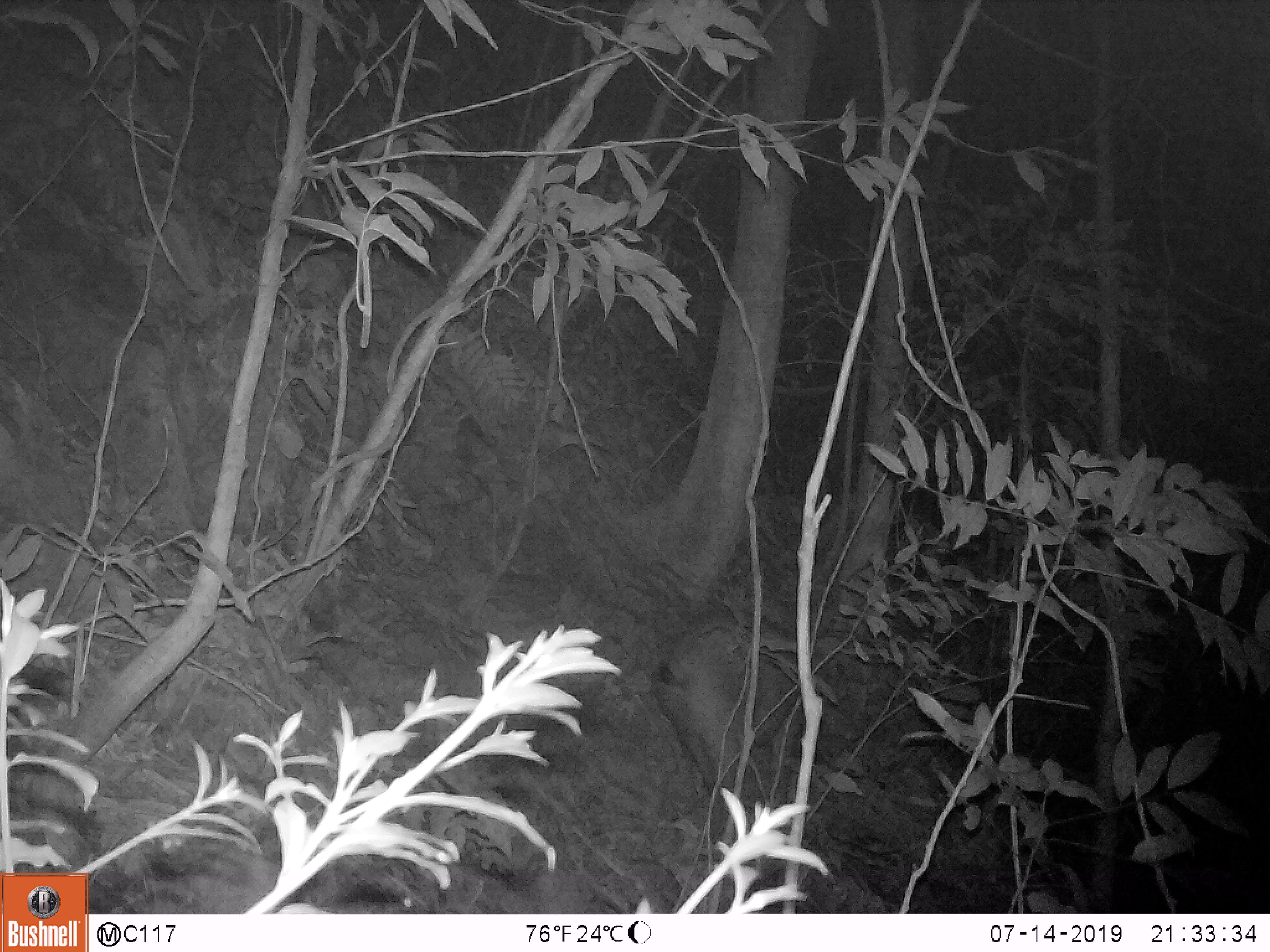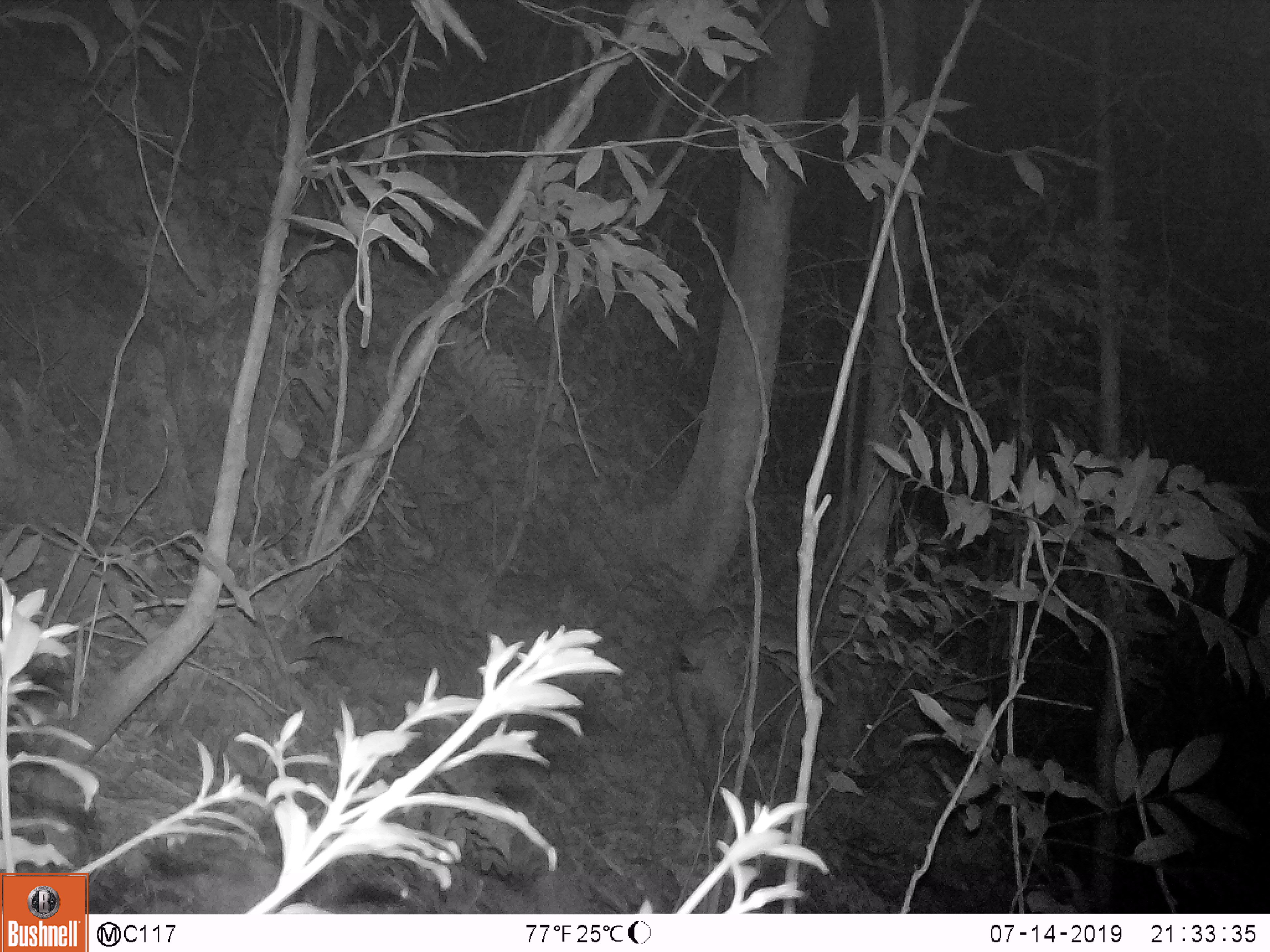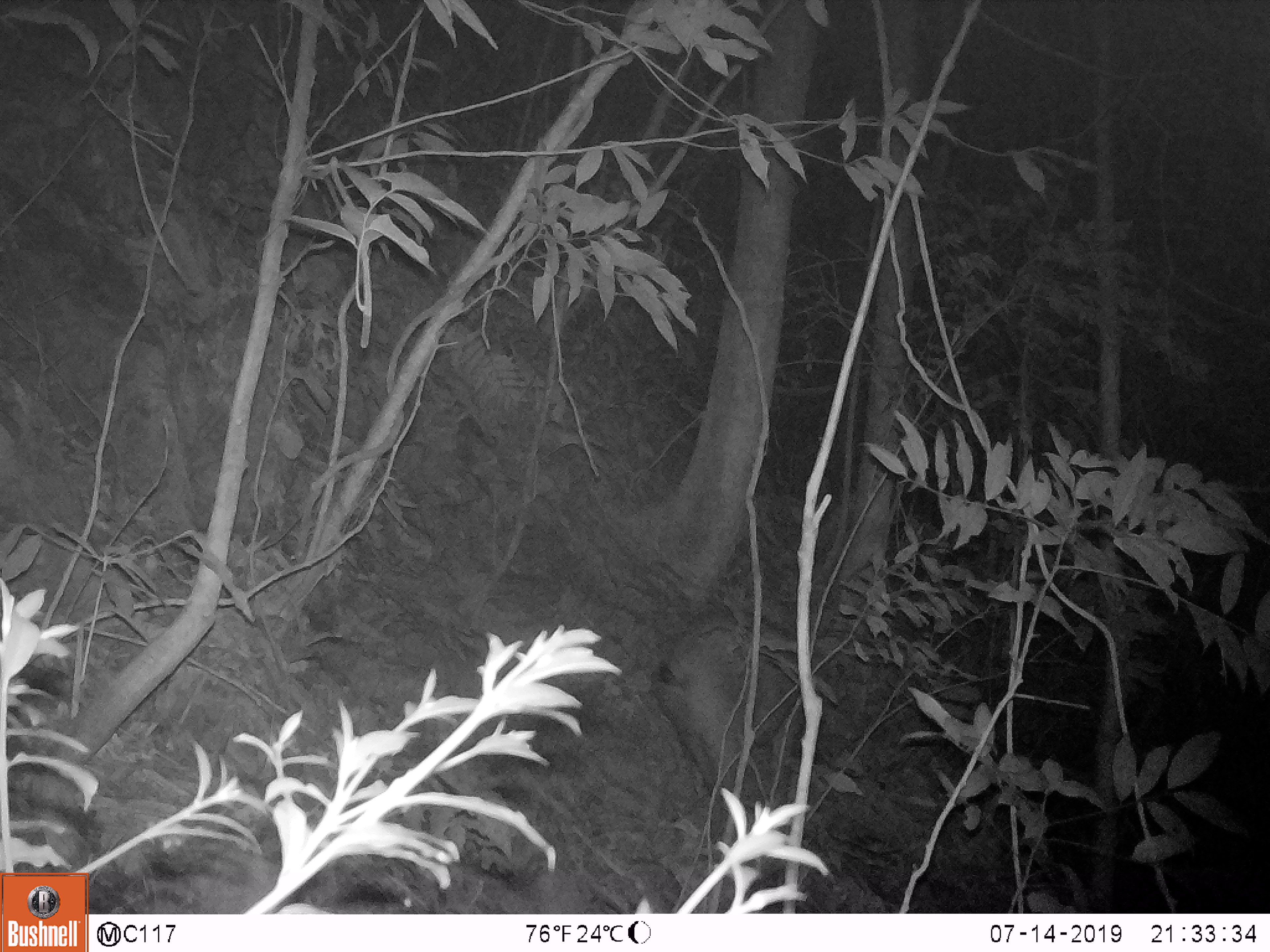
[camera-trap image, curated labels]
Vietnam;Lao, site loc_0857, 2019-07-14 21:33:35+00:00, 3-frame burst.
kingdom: Animalia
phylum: Chordata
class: Mammalia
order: Artiodactyla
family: Suidae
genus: Sus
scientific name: Sus scrofa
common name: eurasian wild pig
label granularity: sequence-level